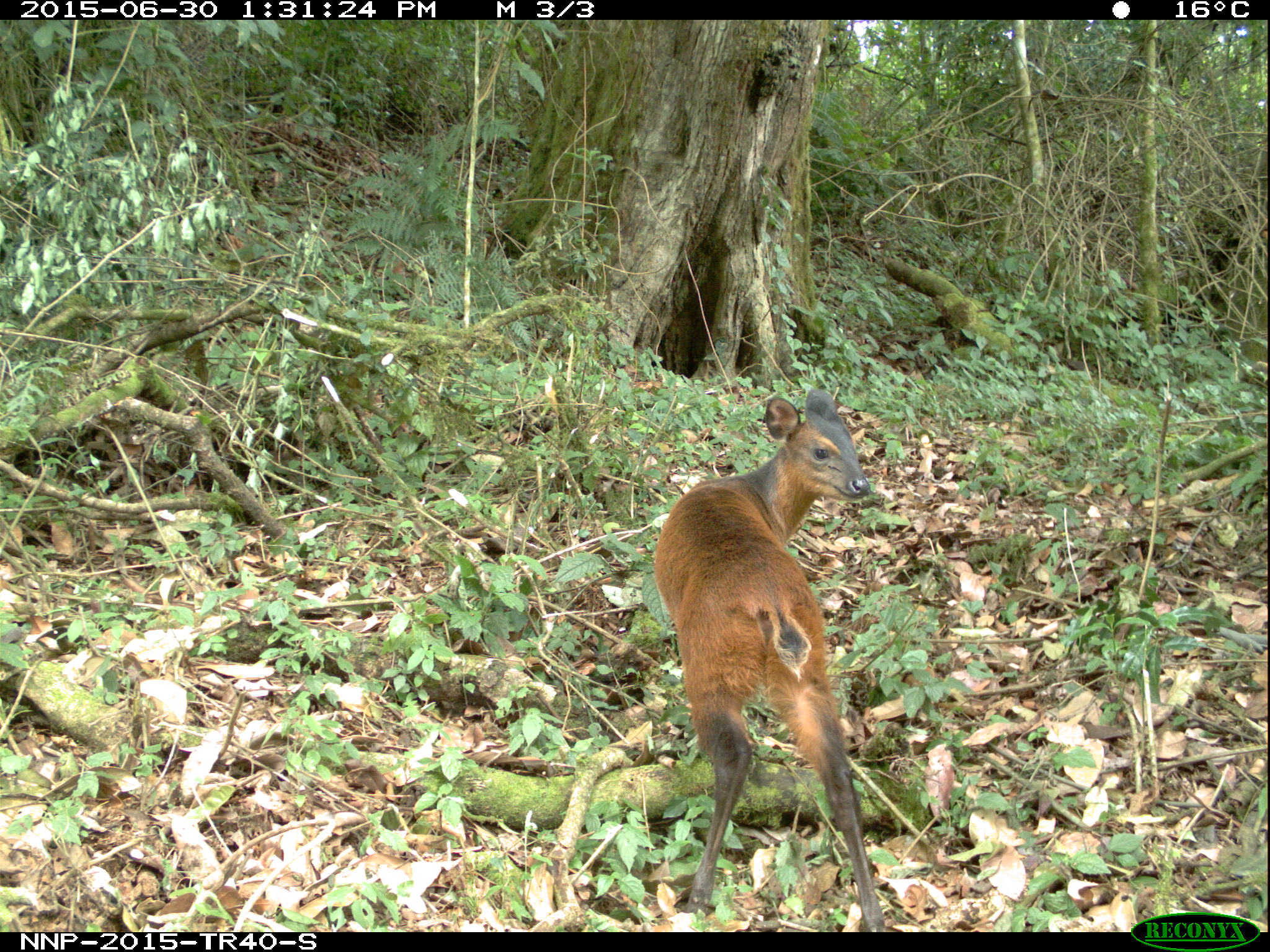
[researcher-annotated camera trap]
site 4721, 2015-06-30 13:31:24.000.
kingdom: Animalia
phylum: Chordata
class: Mammalia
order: Artiodactyla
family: Bovidae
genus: Cephalophus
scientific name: Cephalophus nigrifrons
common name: black-fronted duiker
Cephalophus nigrifrons (black-fronted duiker), count 1.